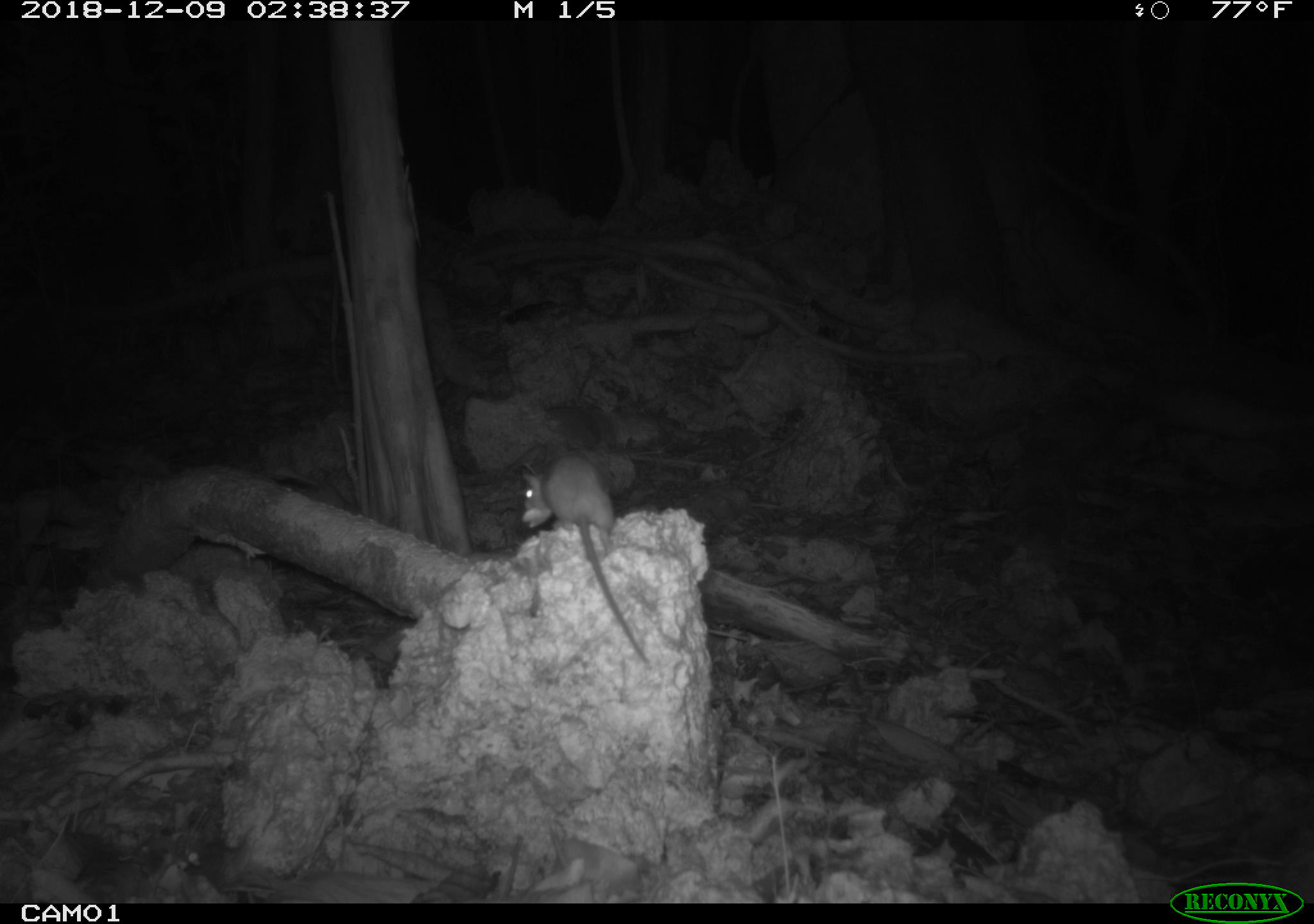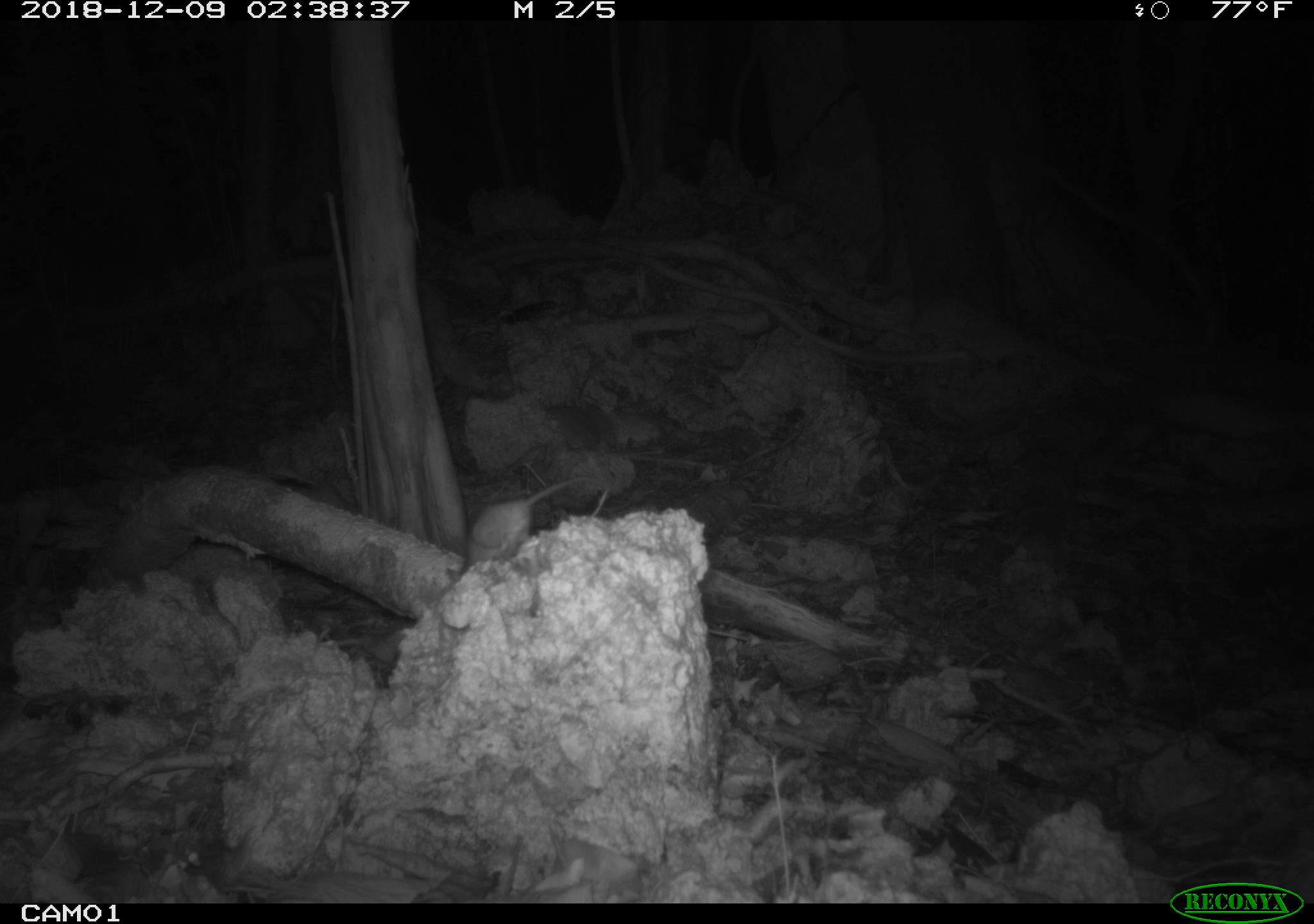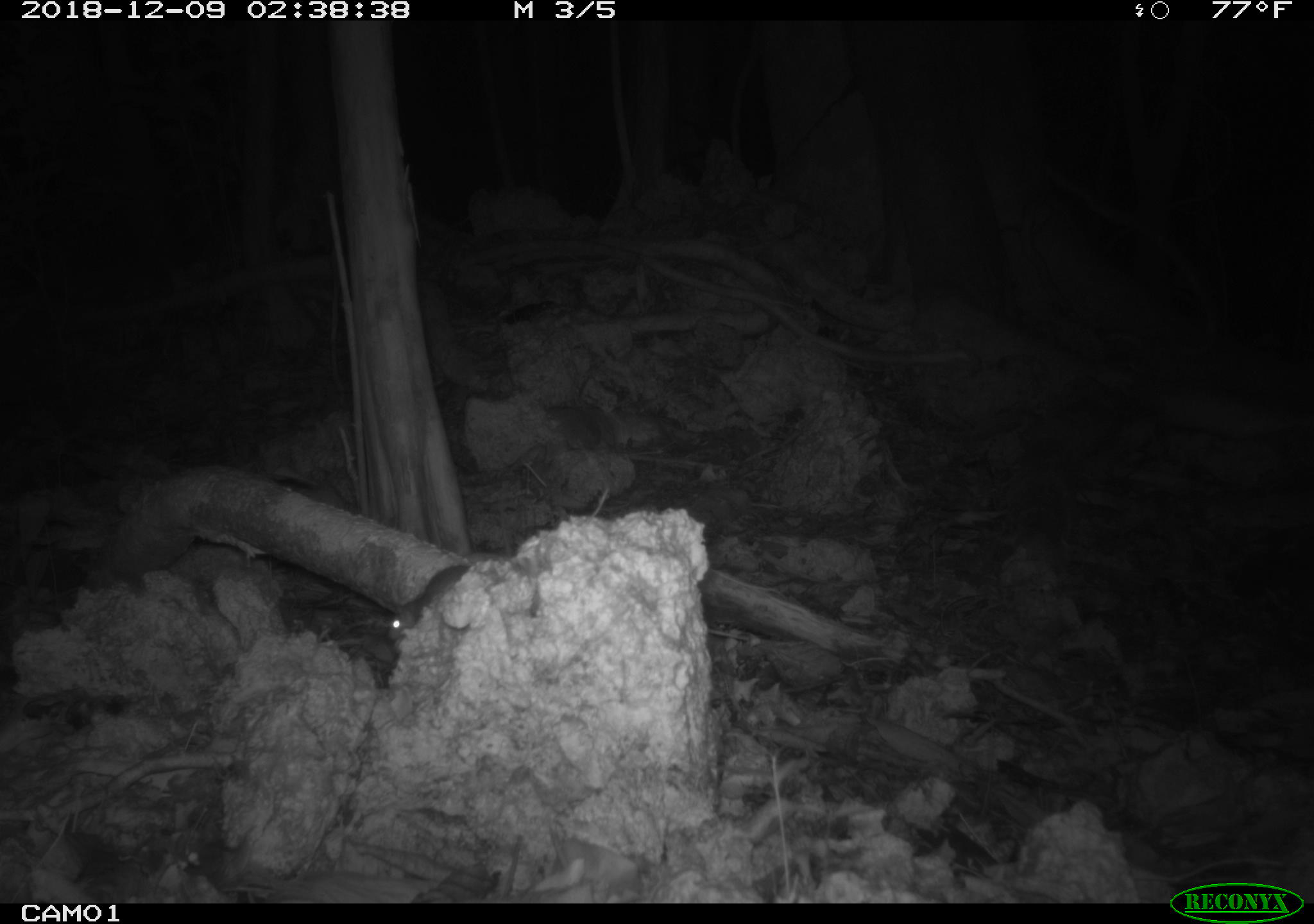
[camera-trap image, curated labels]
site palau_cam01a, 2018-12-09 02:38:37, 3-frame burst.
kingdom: Animalia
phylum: Chordata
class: Mammalia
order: Rodentia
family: Muridae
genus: Rattus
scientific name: Rattus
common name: rat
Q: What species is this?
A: Rat (Rattus).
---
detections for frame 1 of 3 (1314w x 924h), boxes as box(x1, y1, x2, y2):
rat: box(516, 449, 645, 665)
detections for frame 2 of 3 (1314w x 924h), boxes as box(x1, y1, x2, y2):
rat: box(440, 470, 584, 595)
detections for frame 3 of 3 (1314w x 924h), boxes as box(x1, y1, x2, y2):
rat: box(387, 558, 473, 644)